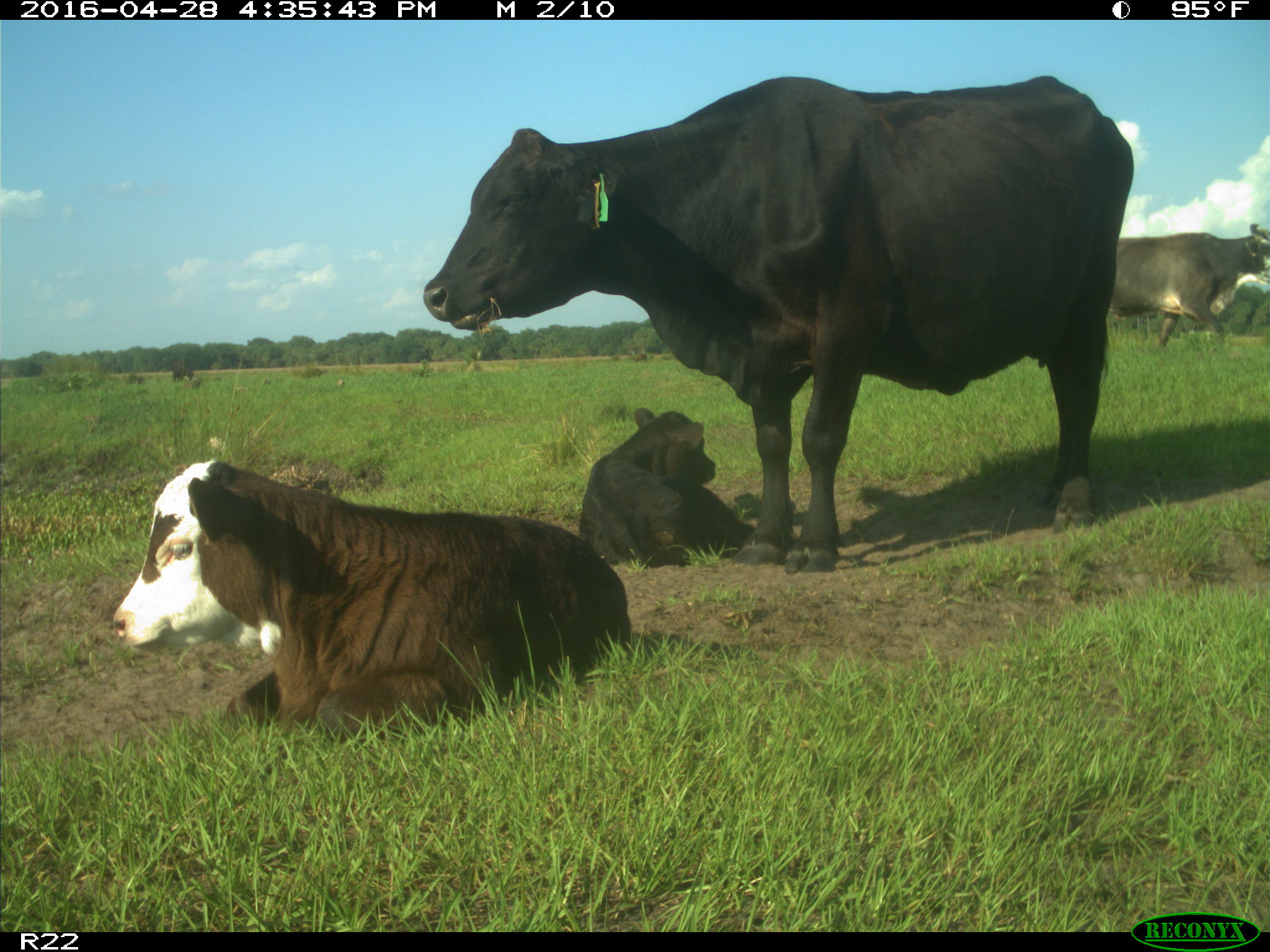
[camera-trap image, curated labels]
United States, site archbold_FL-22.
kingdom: Animalia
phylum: Chordata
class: Mammalia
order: Artiodactyla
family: Bovidae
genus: Bos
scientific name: Bos taurus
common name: domestic cow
Bos taurus (domestic cow).